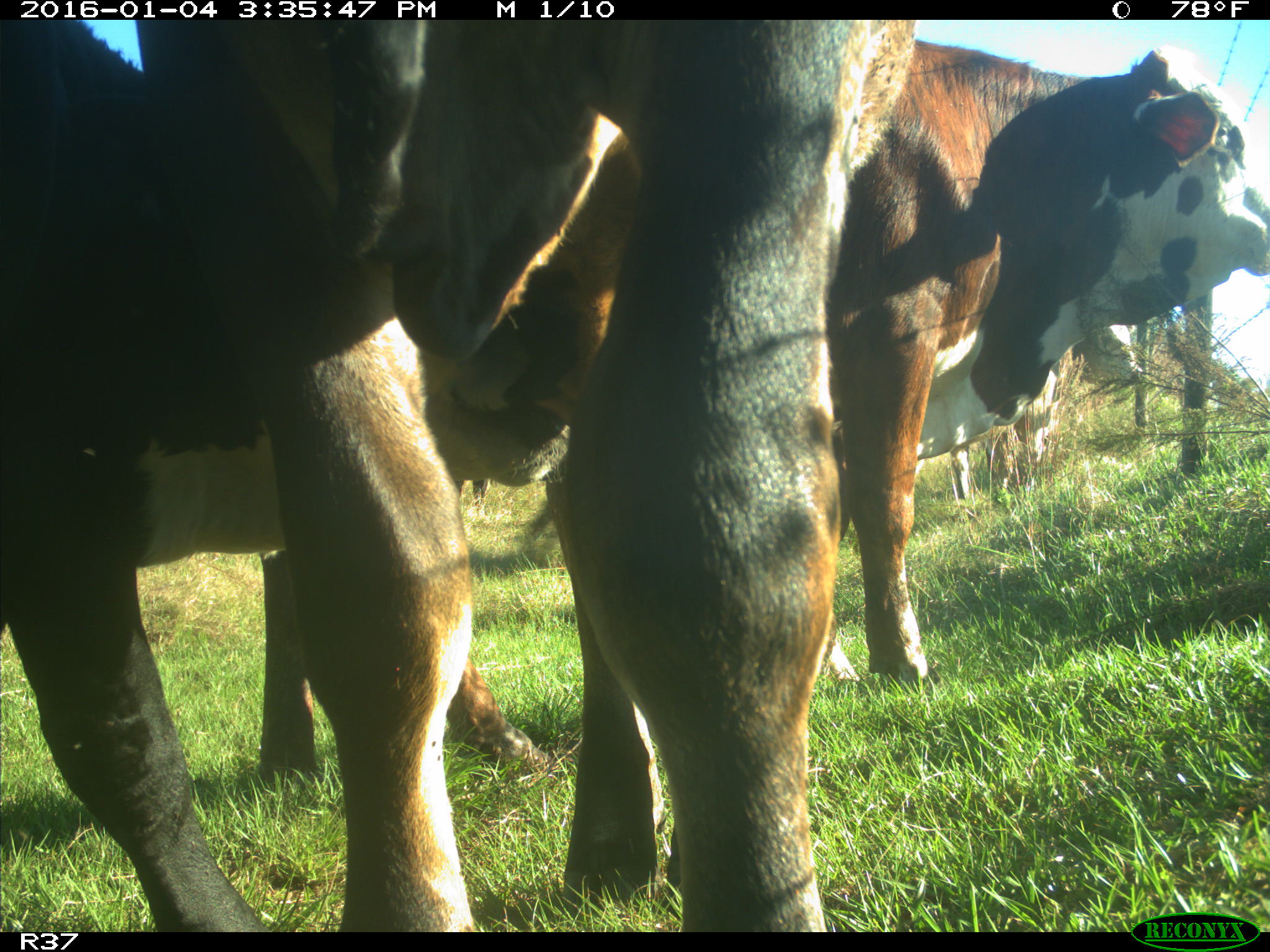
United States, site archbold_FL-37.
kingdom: Animalia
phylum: Chordata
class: Mammalia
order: Artiodactyla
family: Bovidae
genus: Bos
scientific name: Bos taurus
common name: domestic cow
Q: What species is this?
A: Bos taurus (domestic cow).